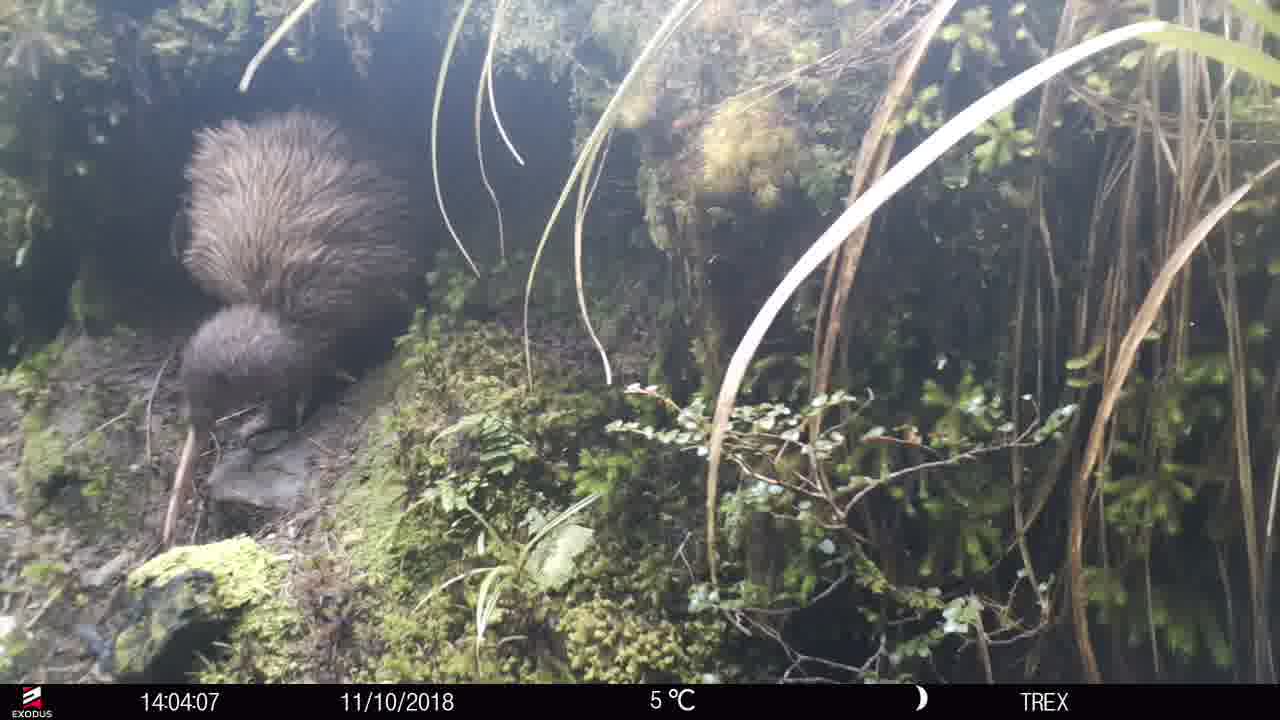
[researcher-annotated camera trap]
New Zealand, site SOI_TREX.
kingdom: Animalia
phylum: Chordata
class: Aves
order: Apterygiformes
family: Apterygidae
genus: Apteryx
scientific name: Apteryx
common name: kiwi